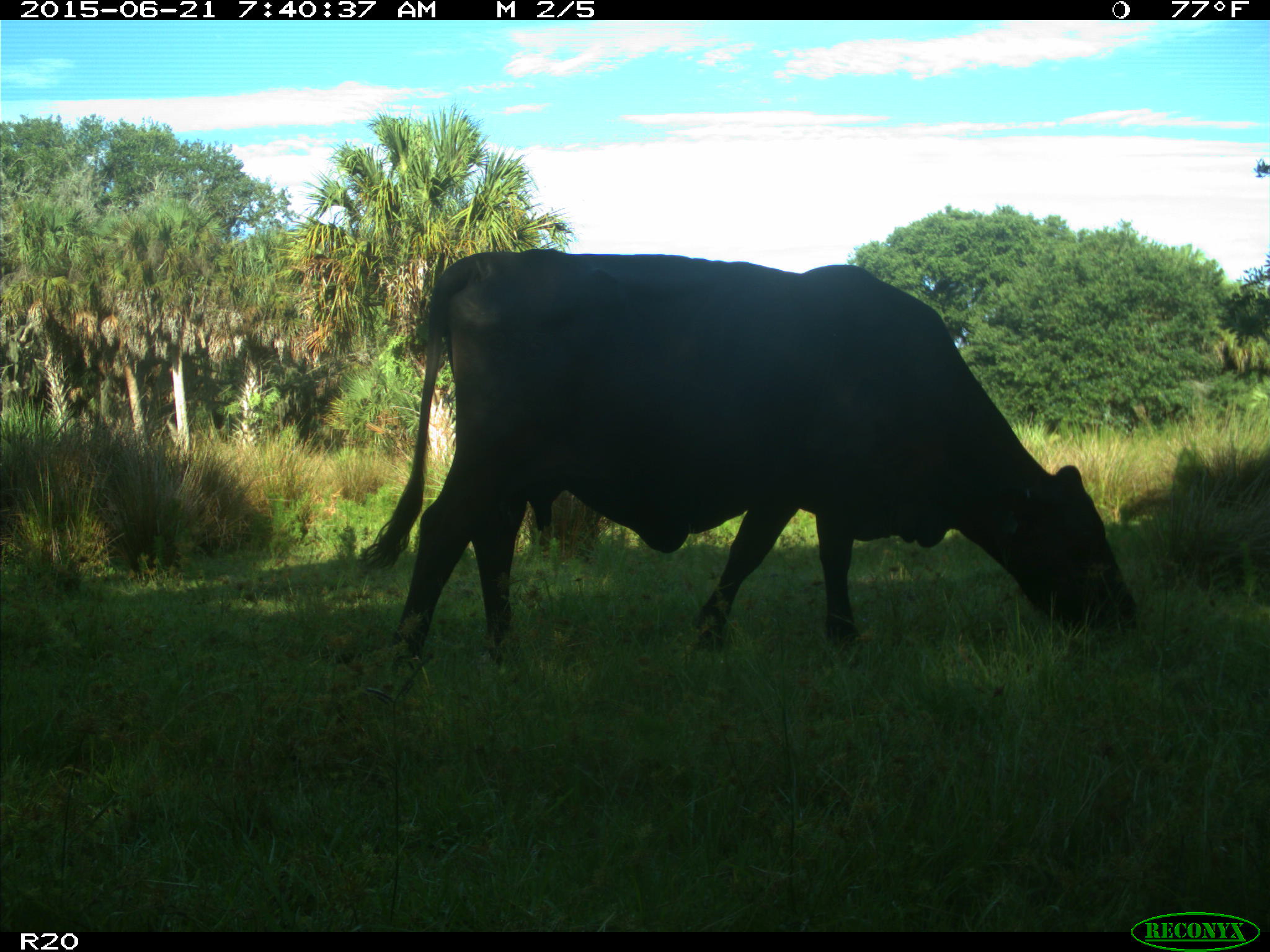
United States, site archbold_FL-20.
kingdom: Animalia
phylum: Chordata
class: Mammalia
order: Artiodactyla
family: Bovidae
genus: Bos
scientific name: Bos taurus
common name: domestic cow